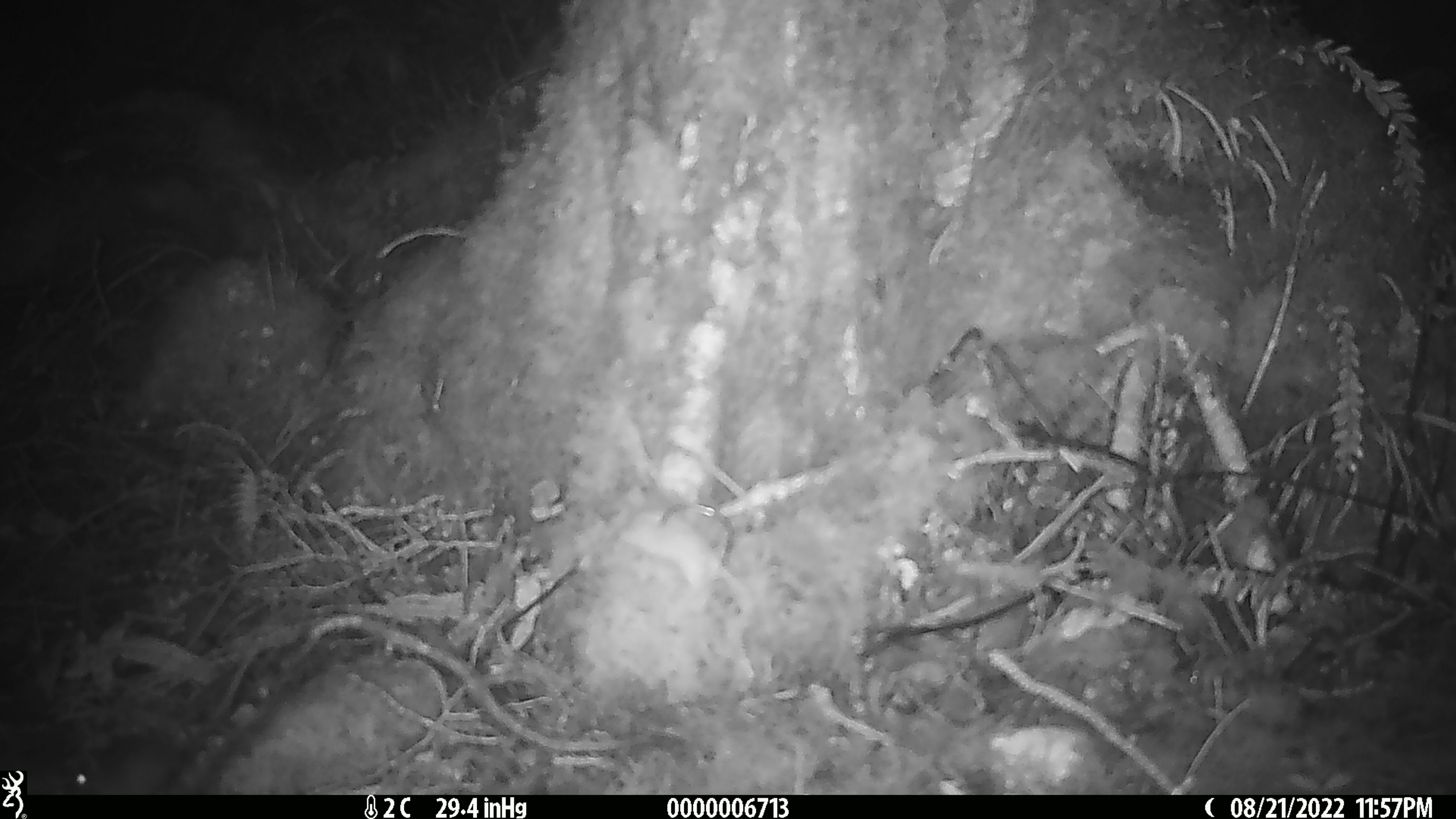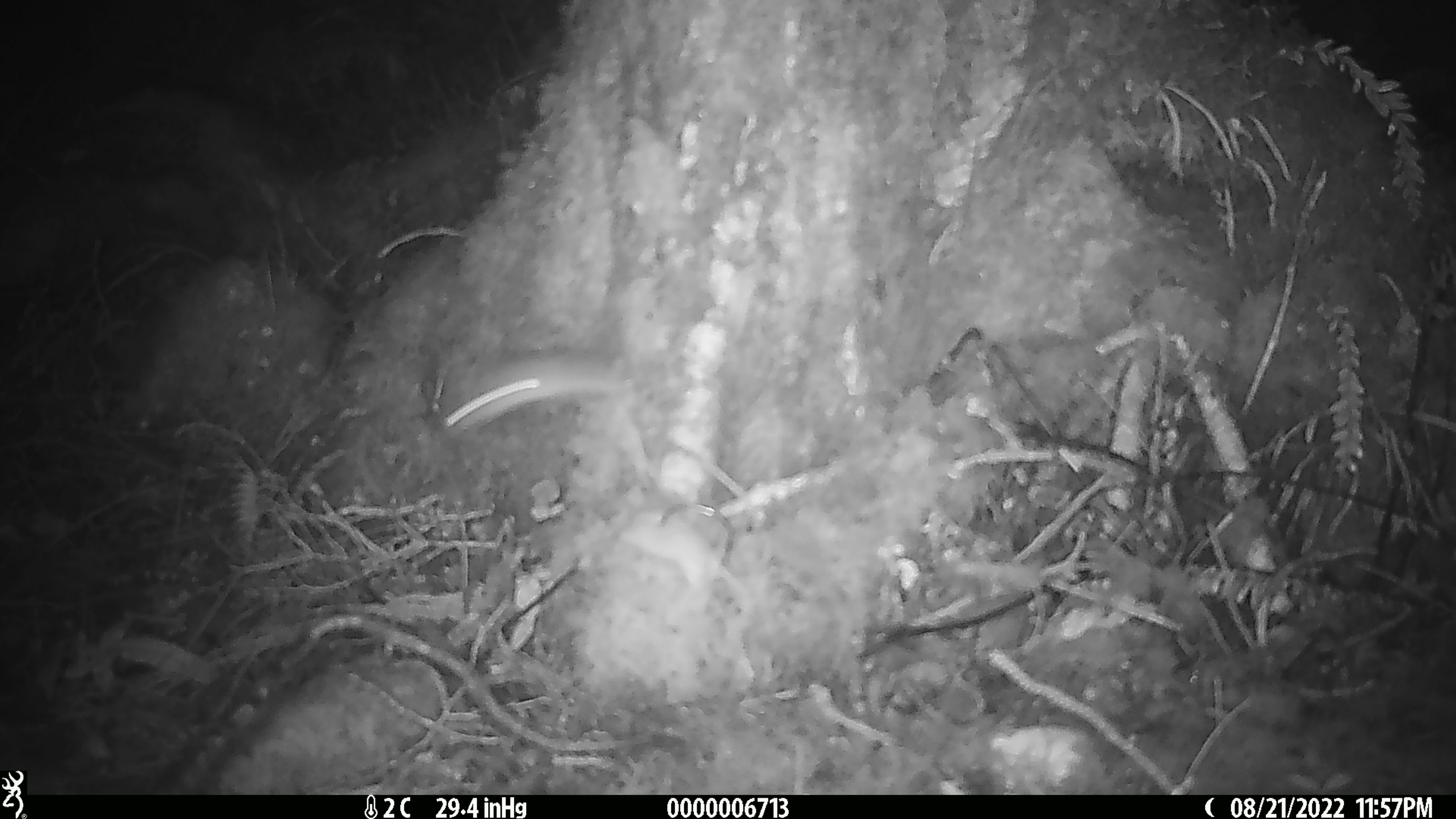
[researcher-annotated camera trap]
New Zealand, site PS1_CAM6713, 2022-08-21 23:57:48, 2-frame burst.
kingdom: Animalia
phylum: Chordata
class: Mammalia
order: Rodentia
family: Muridae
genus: Mus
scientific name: Mus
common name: mouse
Mouse (Mus).